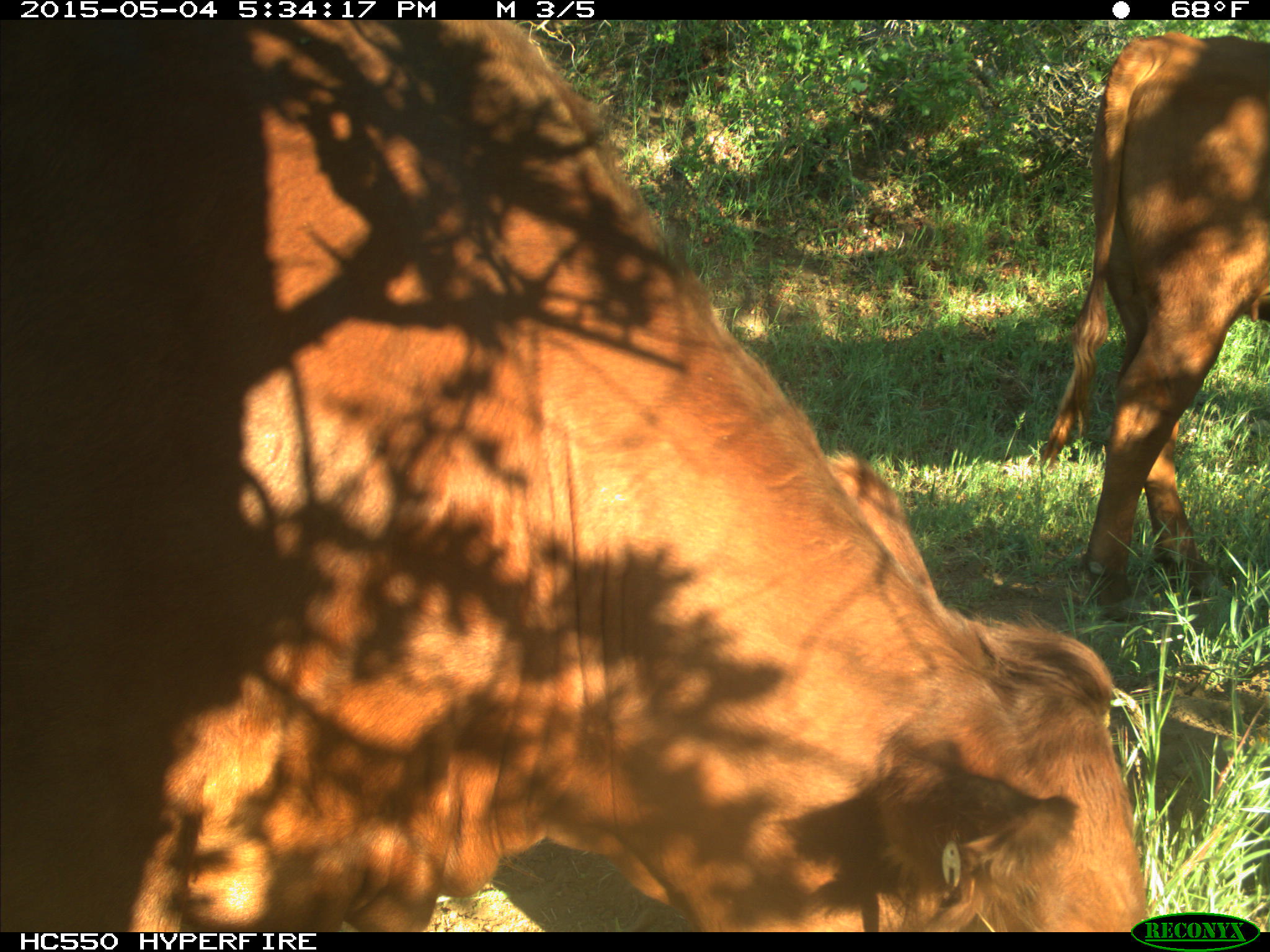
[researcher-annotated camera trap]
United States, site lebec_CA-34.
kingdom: Animalia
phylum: Chordata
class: Mammalia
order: Artiodactyla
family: Bovidae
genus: Bos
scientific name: Bos taurus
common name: domestic cow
Bos taurus (domestic cow).